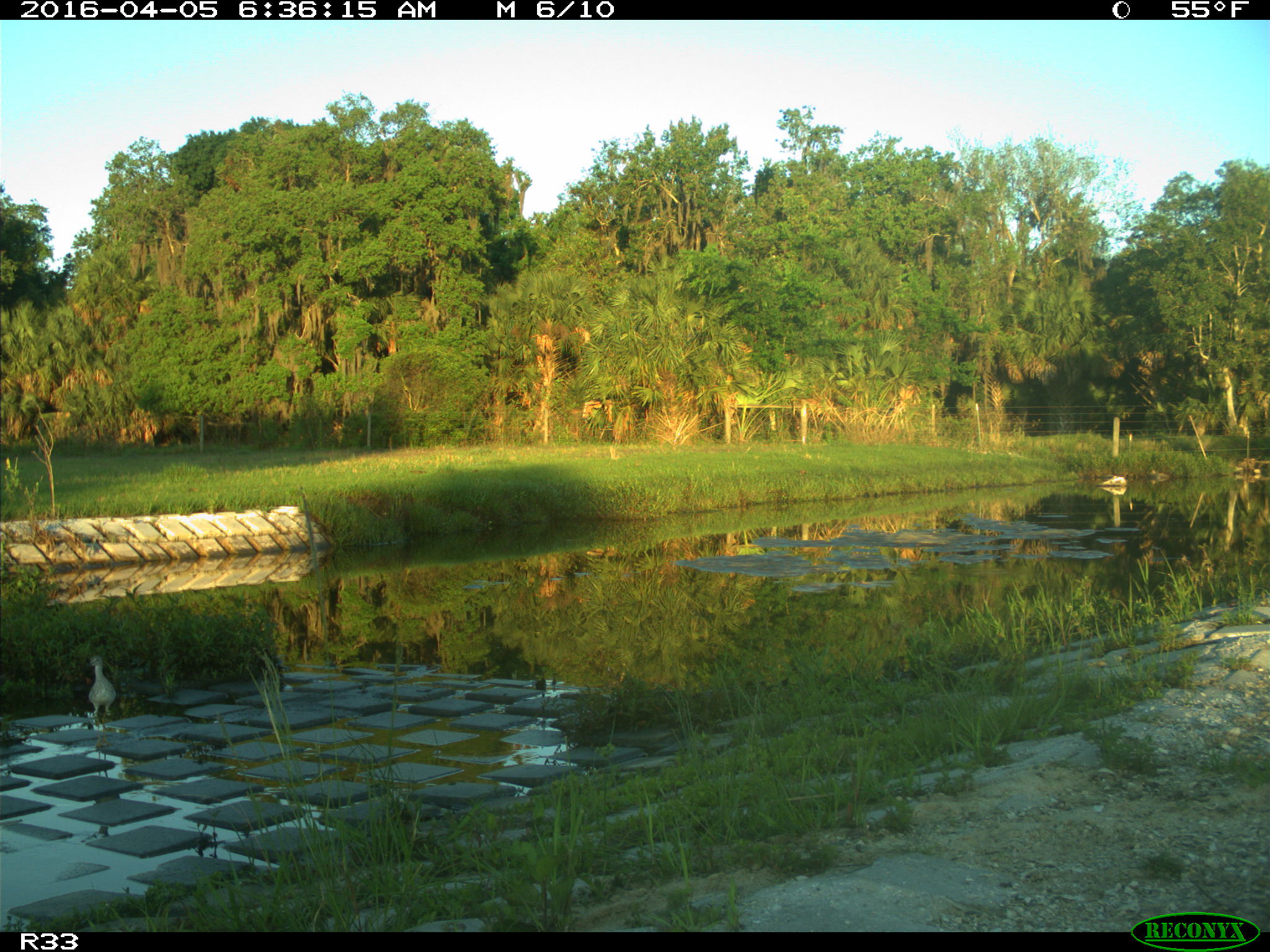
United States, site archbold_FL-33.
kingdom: Animalia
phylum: Chordata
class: Aves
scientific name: Aves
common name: birds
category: unidentified bird